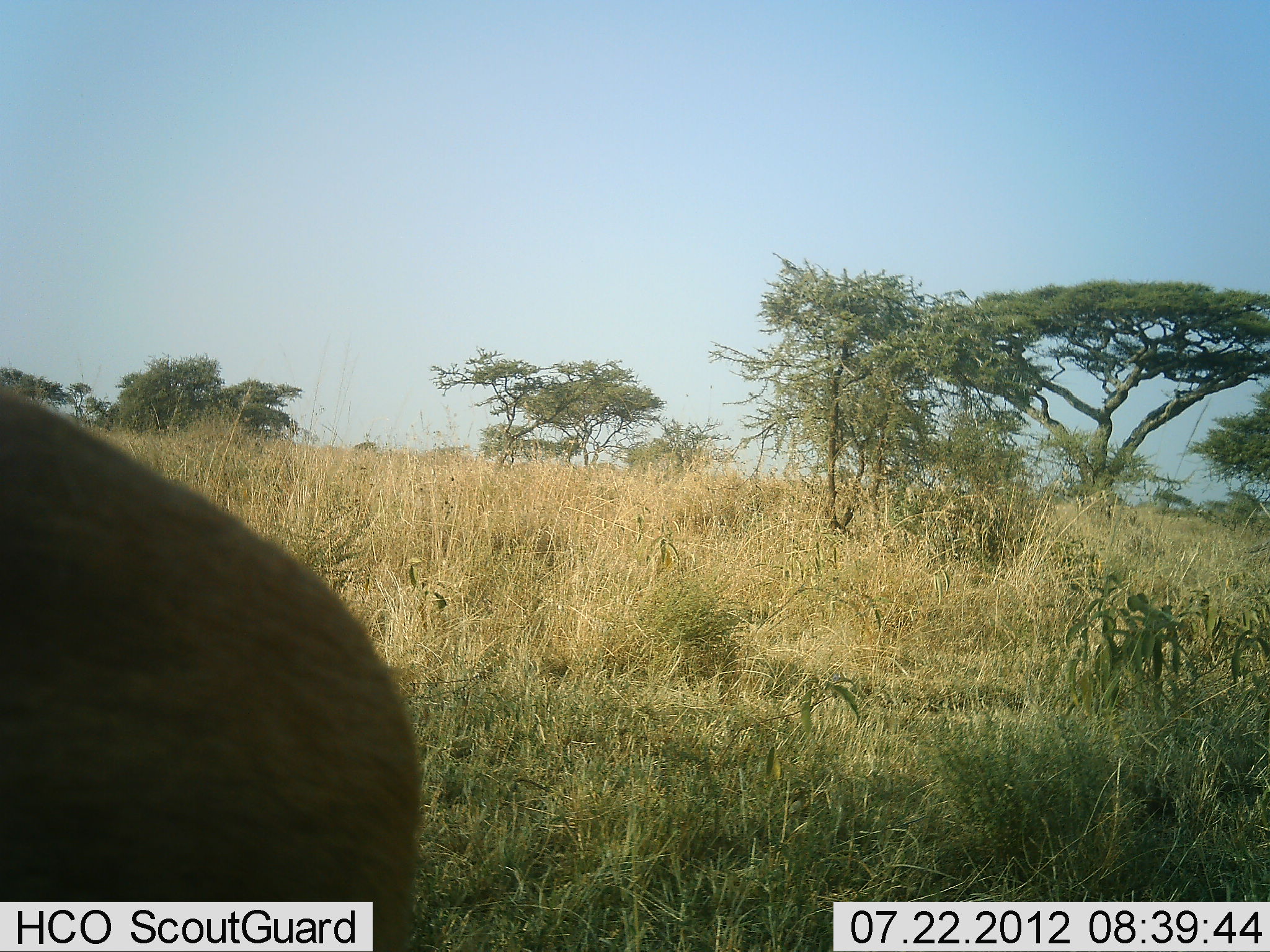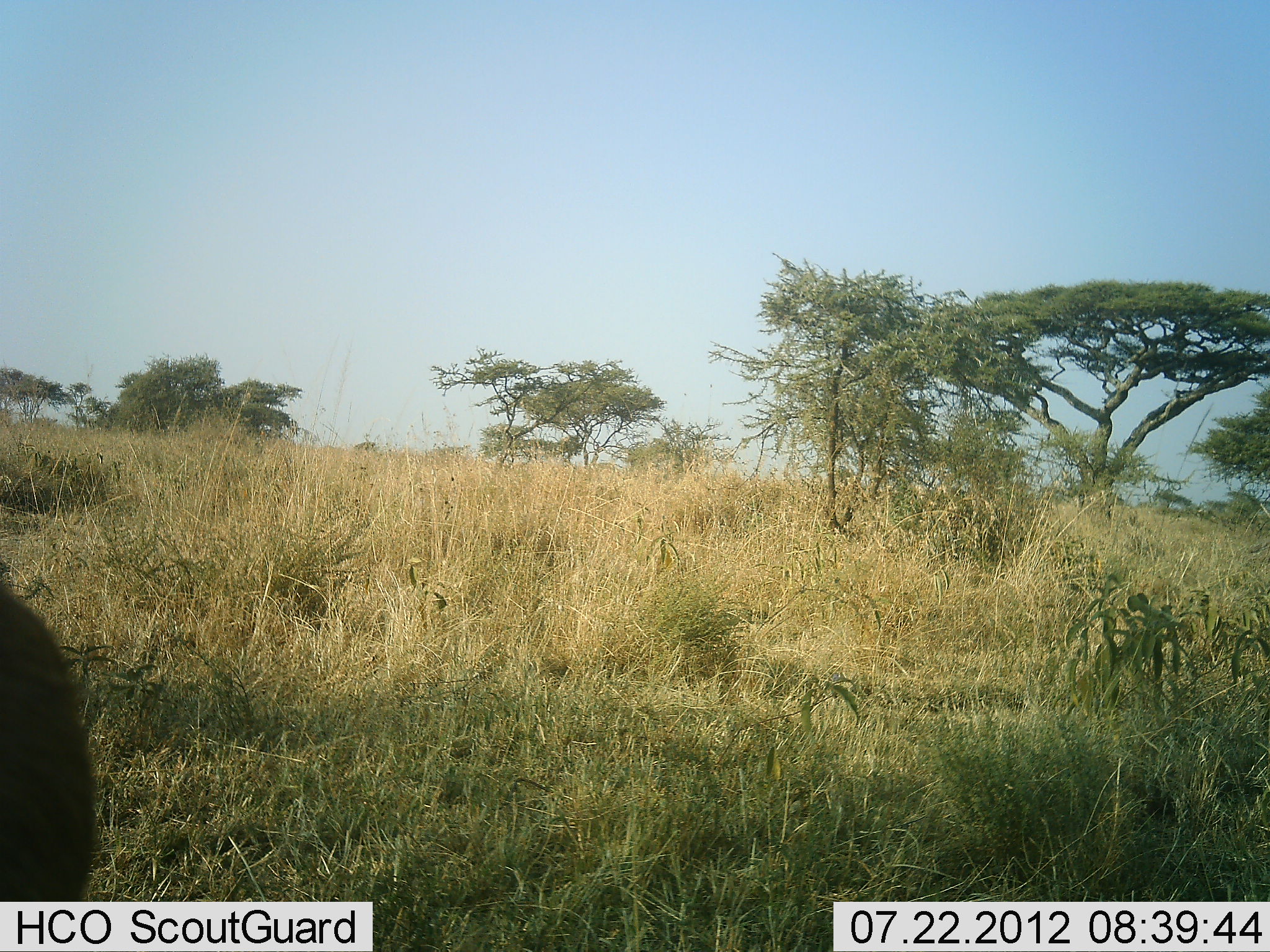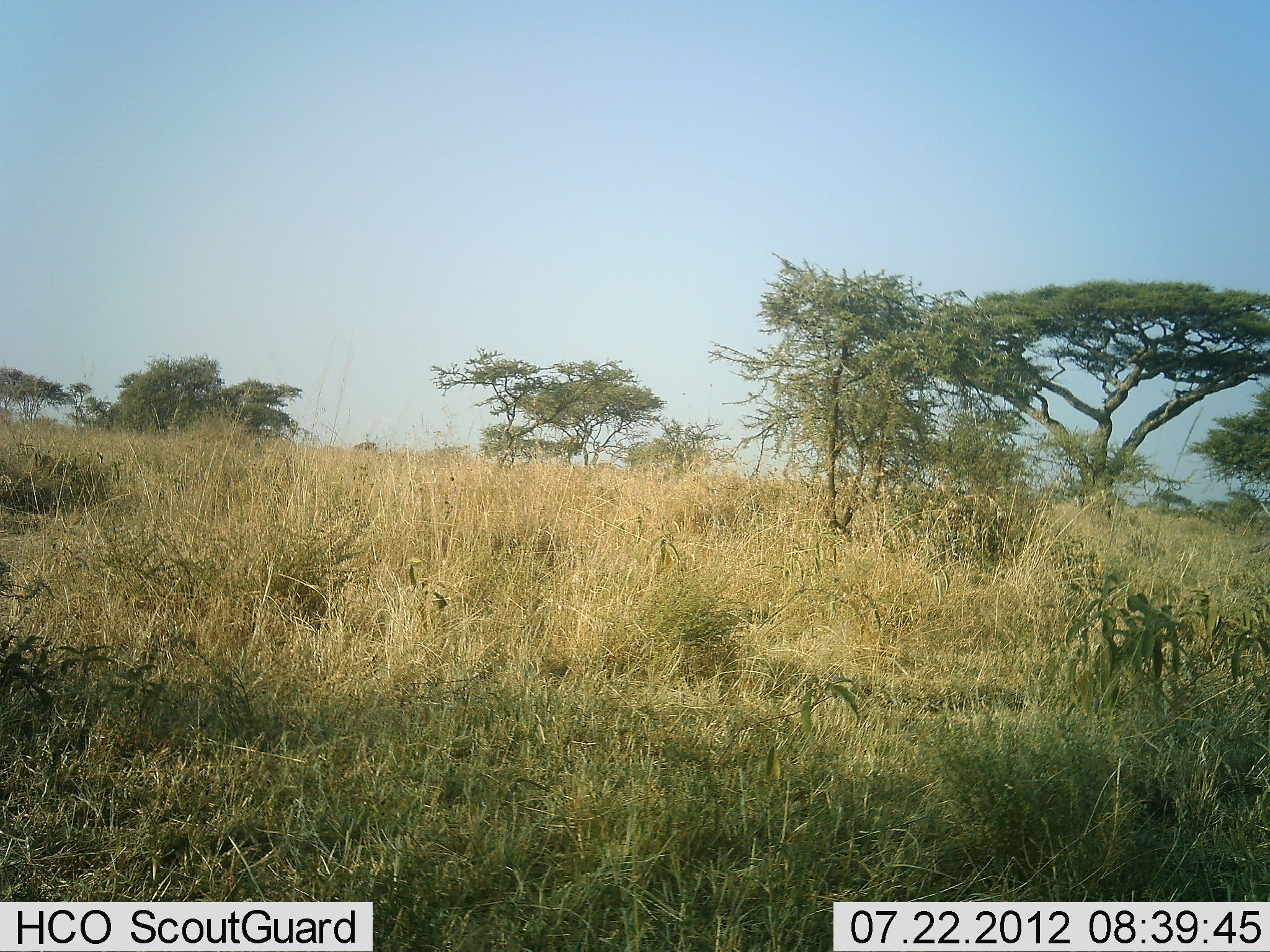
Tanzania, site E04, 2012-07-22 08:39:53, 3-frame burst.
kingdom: Animalia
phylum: Chordata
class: Mammalia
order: Artiodactyla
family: Bovidae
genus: Nanger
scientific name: Nanger granti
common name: grant's gazelle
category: gazellegrants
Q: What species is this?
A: Gazellegrants (grant's gazelle) (Nanger granti).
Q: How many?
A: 1.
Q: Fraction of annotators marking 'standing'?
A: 33%.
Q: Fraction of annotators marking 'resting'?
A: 0%.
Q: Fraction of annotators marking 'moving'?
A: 67%.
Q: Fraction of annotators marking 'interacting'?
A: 0%.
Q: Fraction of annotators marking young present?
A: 0%.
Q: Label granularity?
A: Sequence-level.